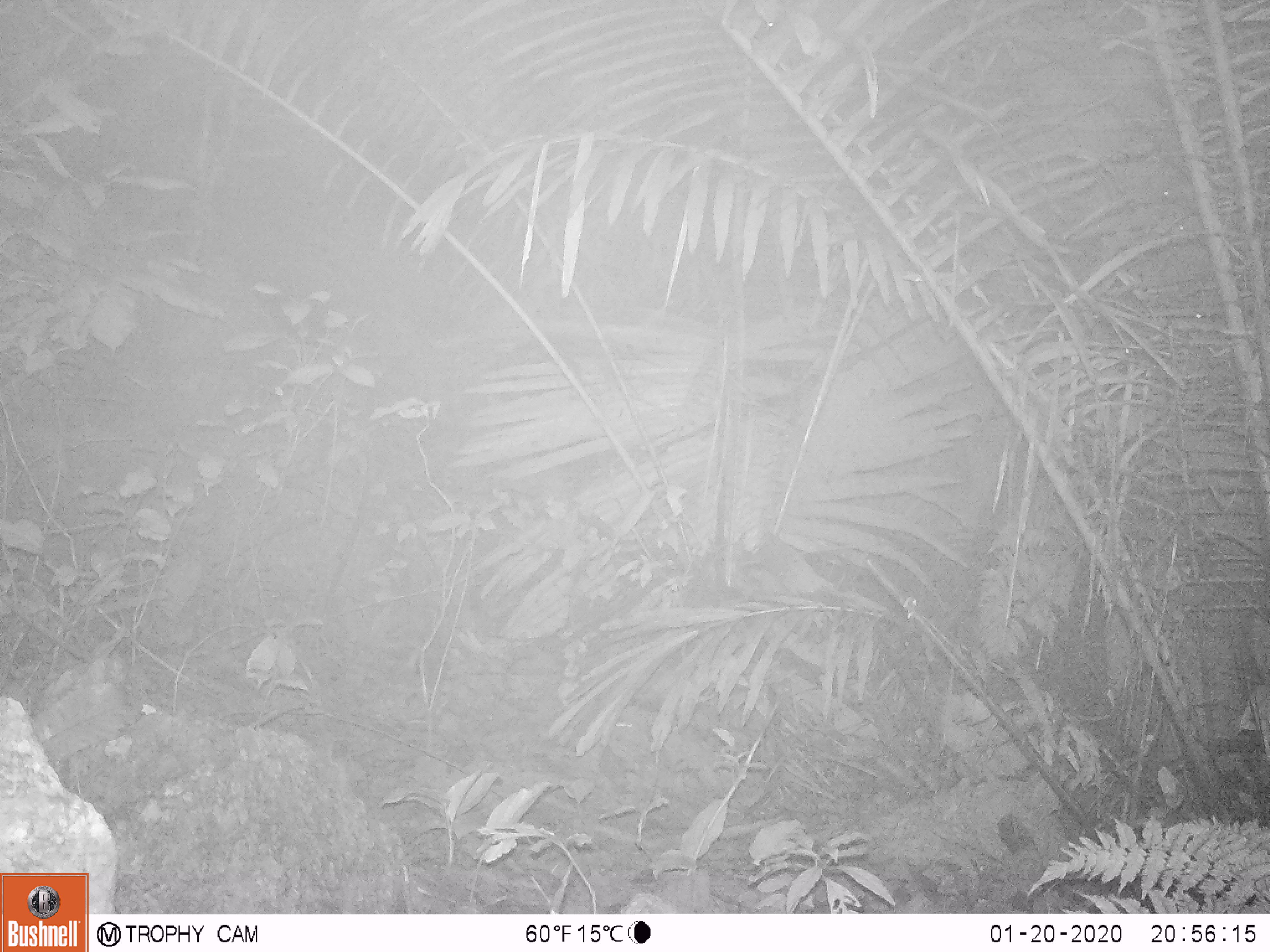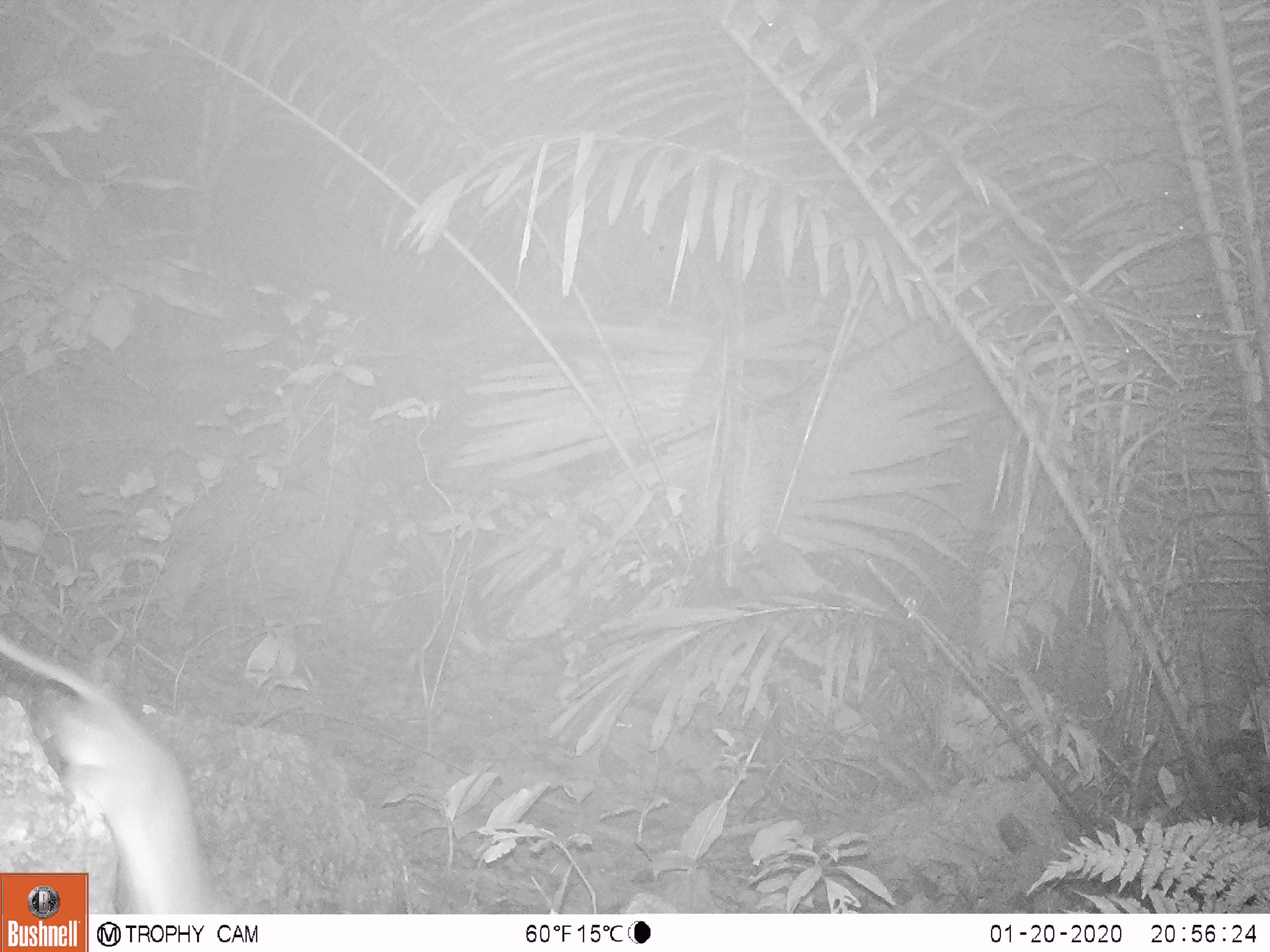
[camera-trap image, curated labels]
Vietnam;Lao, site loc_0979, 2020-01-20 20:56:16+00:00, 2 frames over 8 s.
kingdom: Animalia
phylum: Chordata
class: Mammalia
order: Rodentia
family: Muridae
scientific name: Muridae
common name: old-world mice and rats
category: unidentified murid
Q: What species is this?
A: Unidentified murid (old-world mice and rats) (Muridae).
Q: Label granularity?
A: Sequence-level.